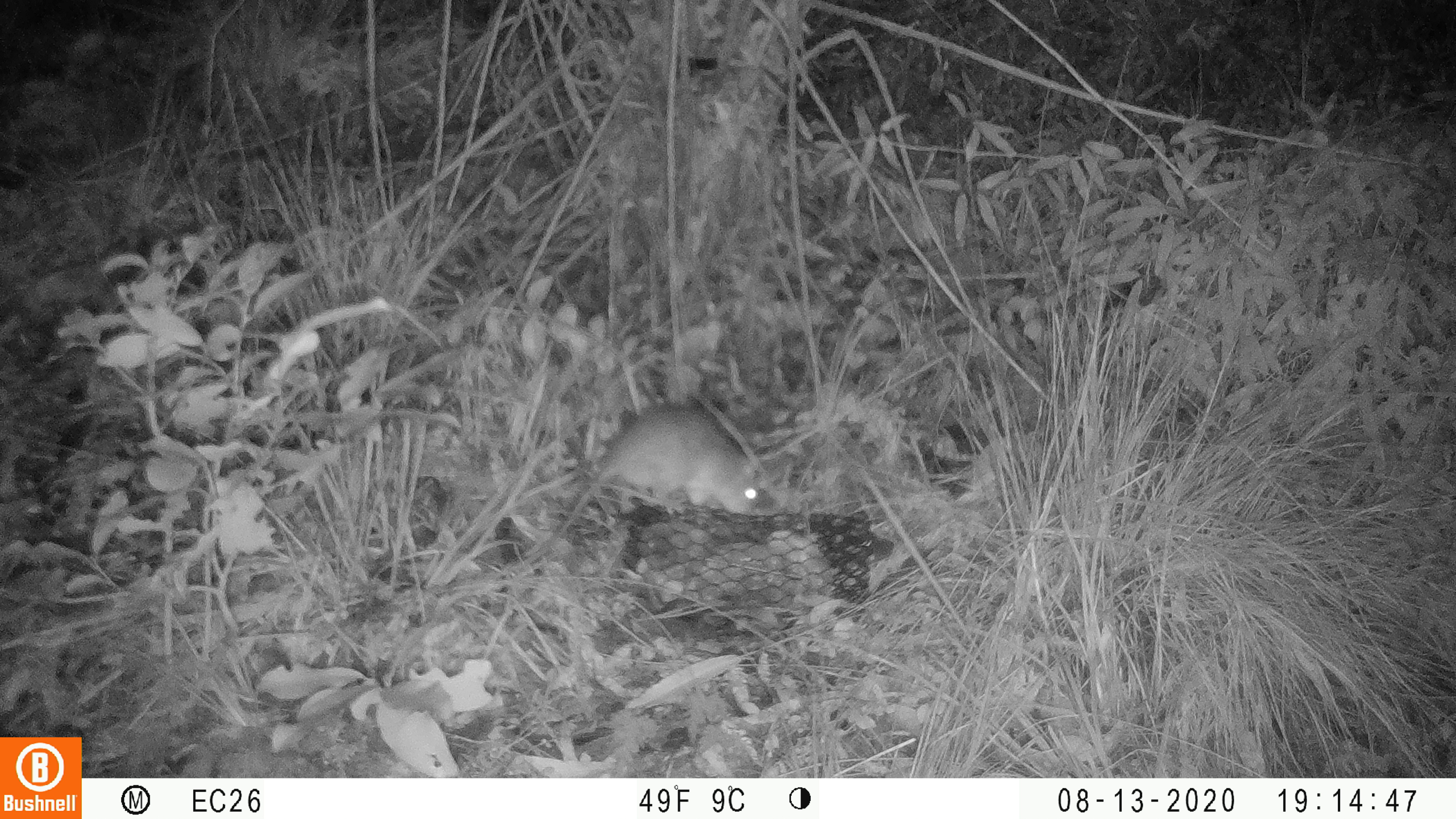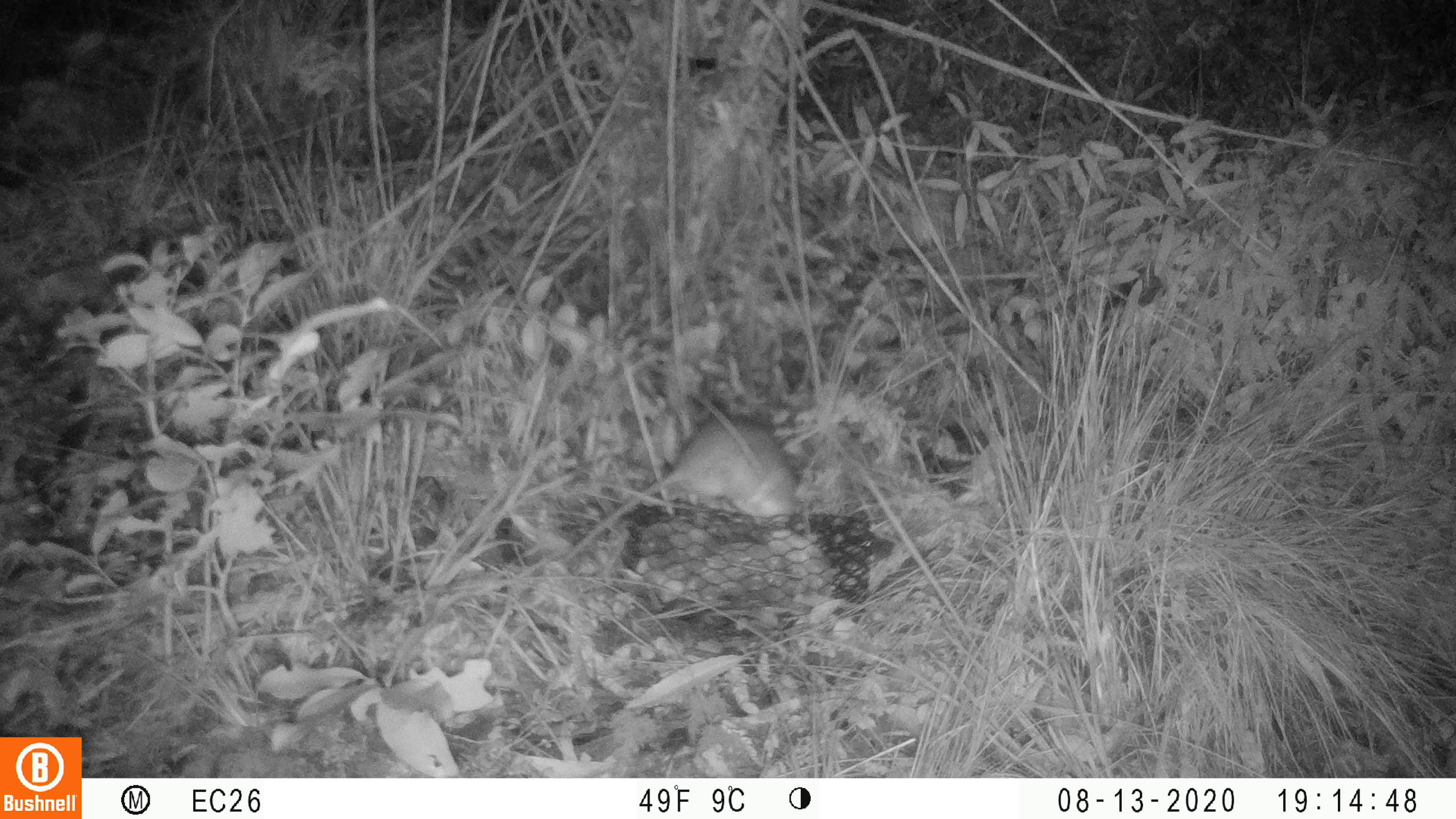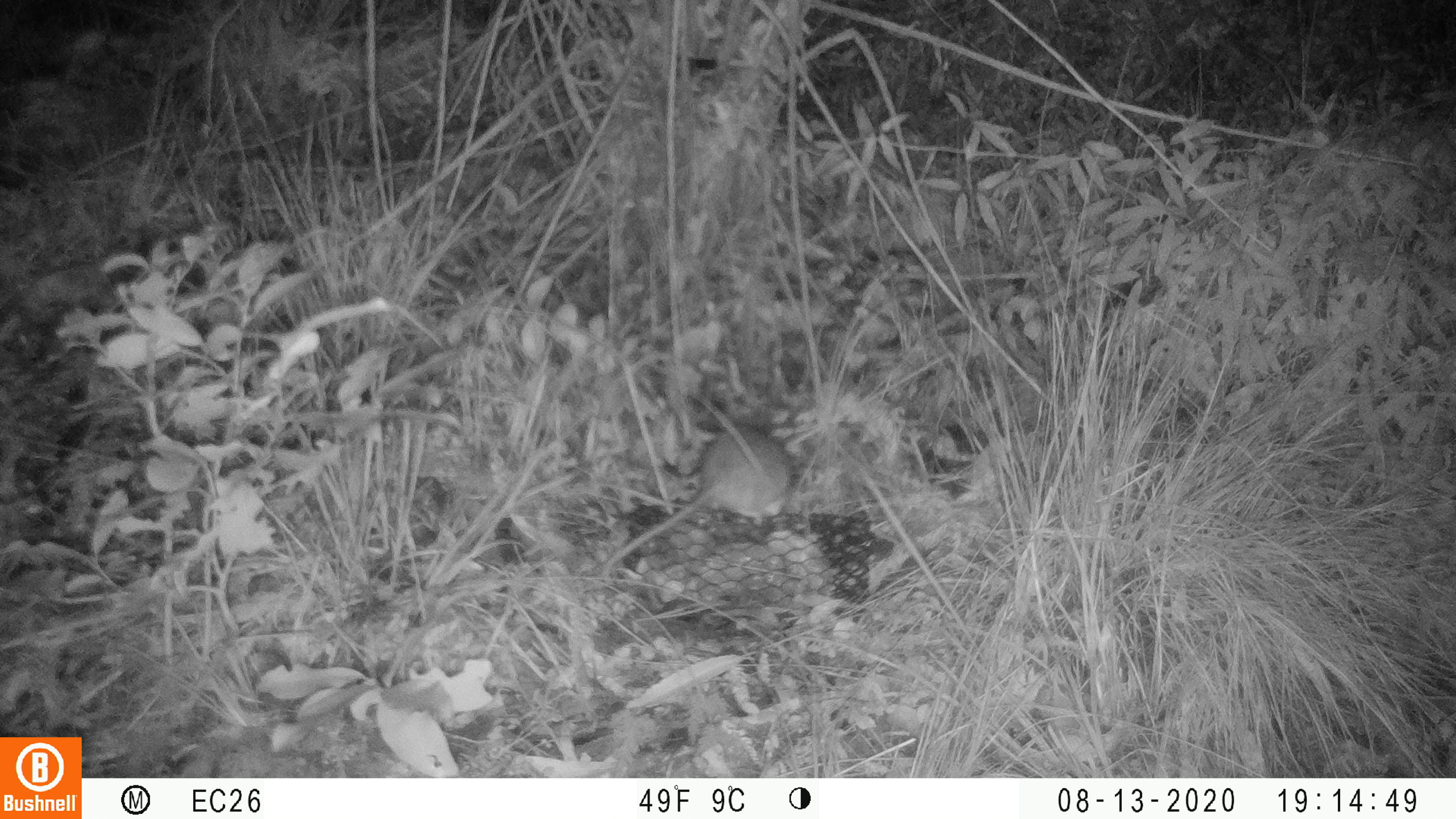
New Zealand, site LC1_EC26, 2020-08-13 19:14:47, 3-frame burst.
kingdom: Animalia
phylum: Chordata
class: Mammalia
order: Rodentia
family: Muridae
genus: Rattus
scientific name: Rattus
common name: rat